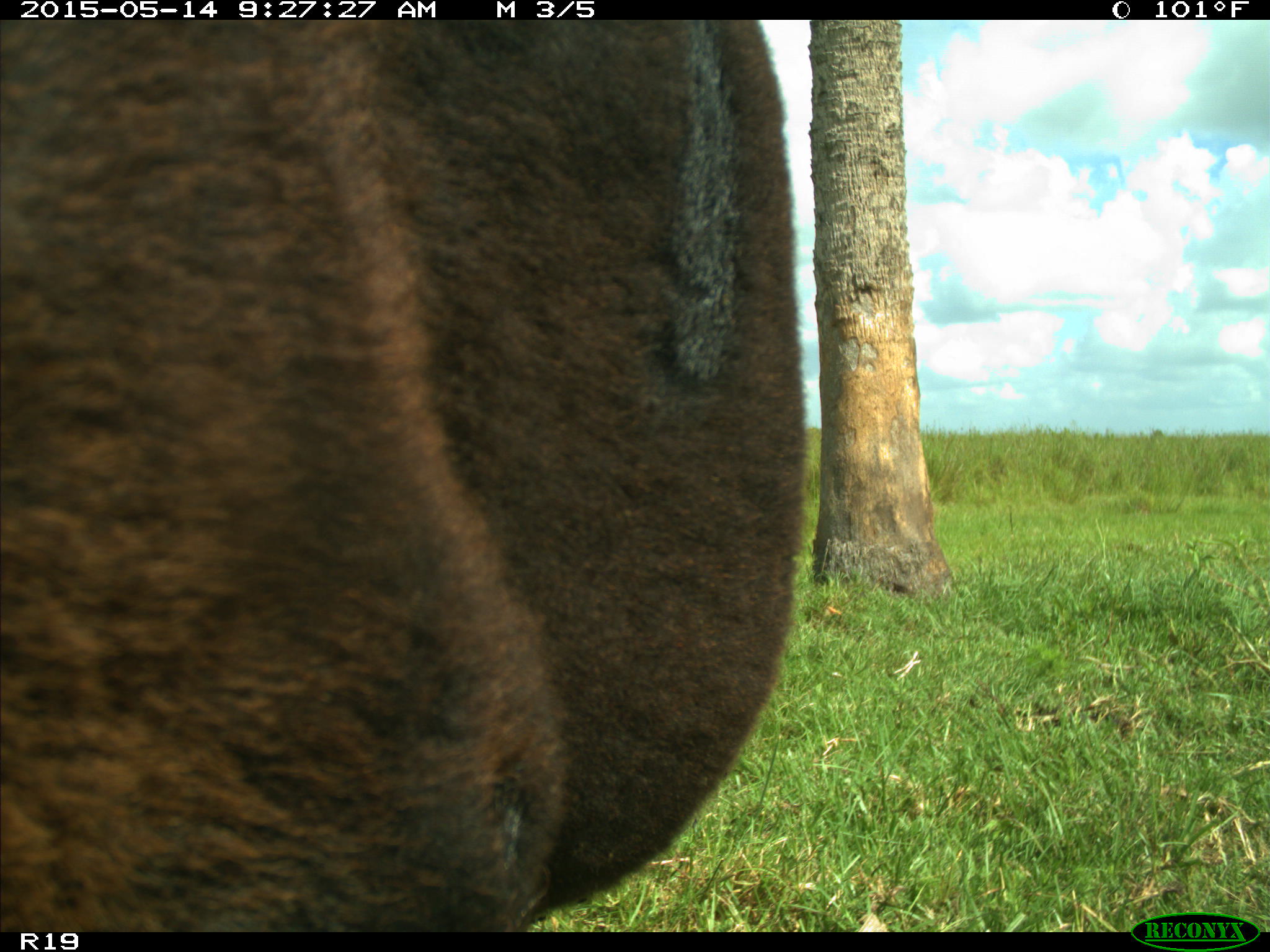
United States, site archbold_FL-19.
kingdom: Animalia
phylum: Chordata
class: Mammalia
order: Artiodactyla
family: Bovidae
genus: Bos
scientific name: Bos taurus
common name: domestic cow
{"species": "Bos taurus (domestic cow)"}